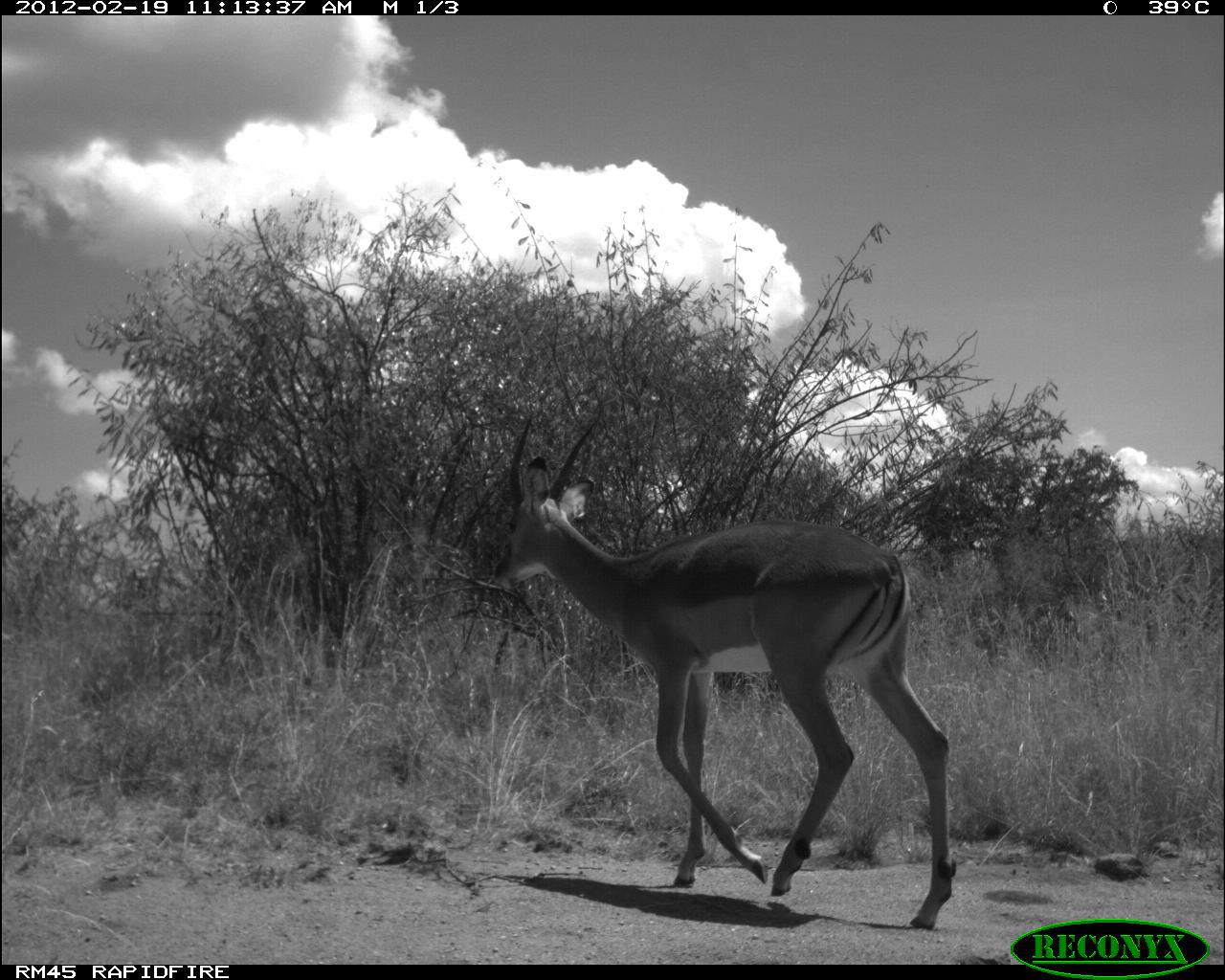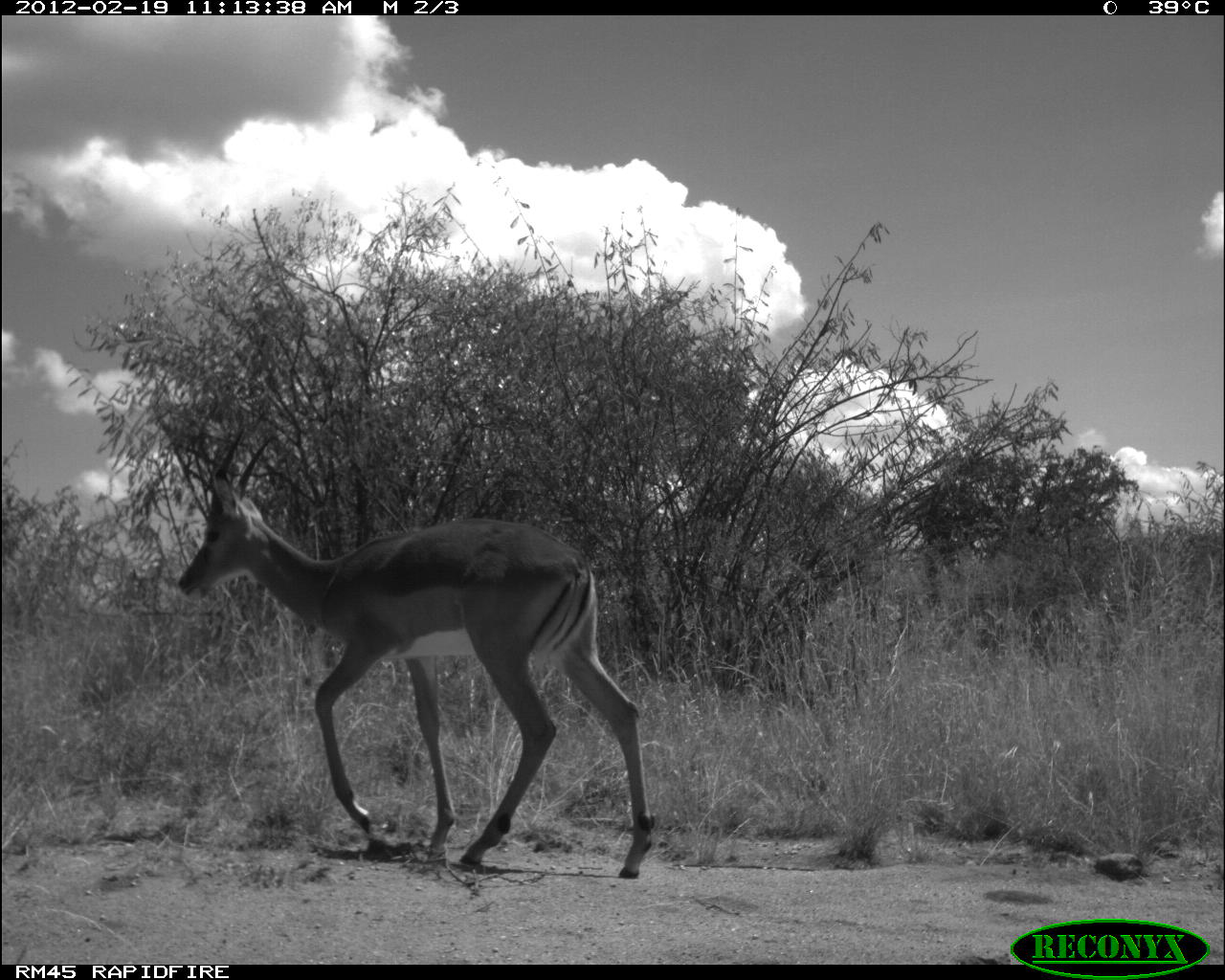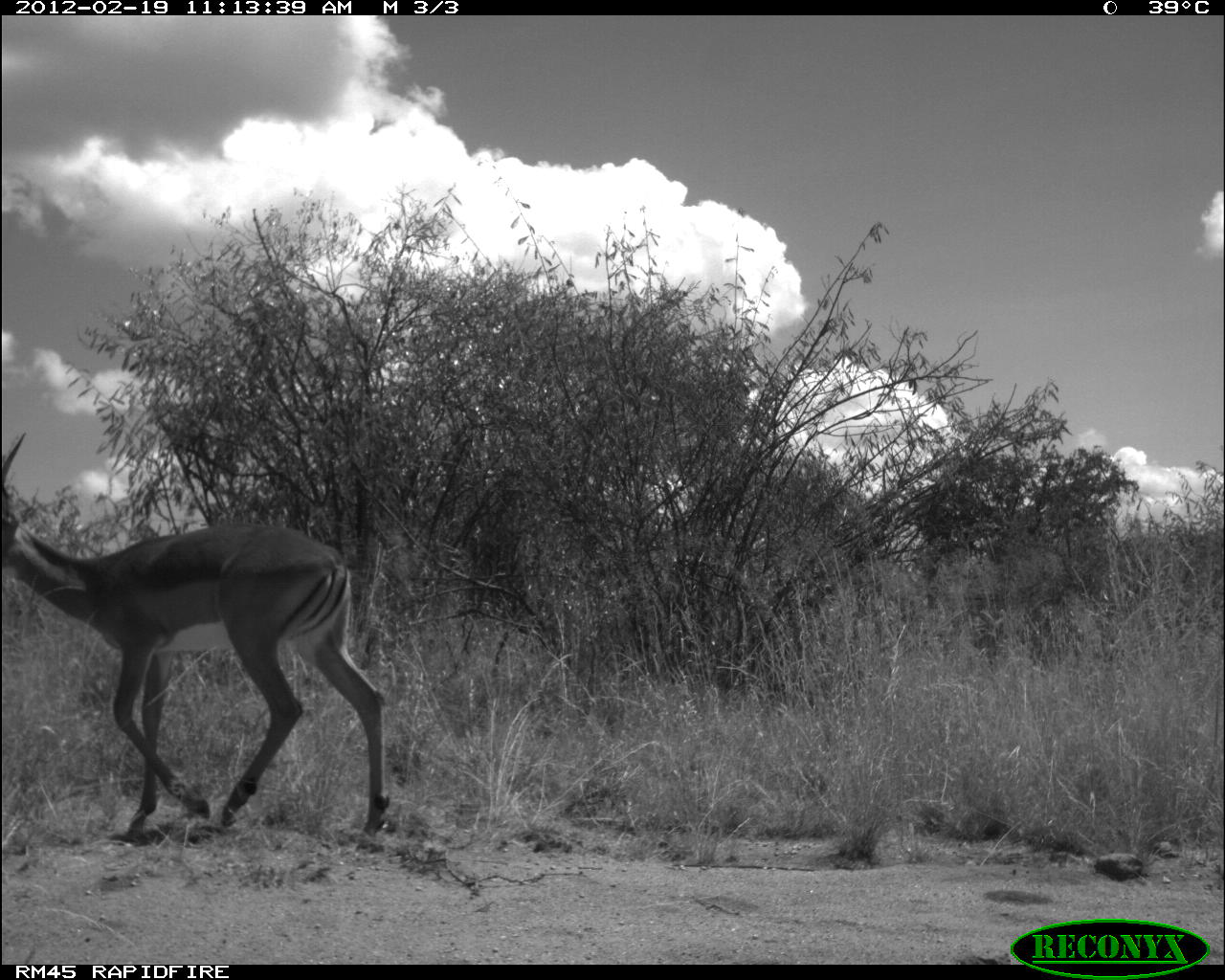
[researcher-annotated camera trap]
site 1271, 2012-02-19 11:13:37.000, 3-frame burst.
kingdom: Animalia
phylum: Chordata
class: Mammalia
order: Artiodactyla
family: Bovidae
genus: Aepyceros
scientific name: Aepyceros melampus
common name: impala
Aepyceros melampus (impala), count 1.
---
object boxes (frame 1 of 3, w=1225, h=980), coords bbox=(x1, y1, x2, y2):
aepyceros melampus: bbox=(482, 450, 958, 931)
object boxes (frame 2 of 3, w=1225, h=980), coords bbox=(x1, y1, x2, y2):
aepyceros melampus: bbox=(173, 423, 653, 880)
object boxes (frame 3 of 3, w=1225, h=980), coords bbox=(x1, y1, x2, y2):
aepyceros melampus: bbox=(3, 425, 394, 853)